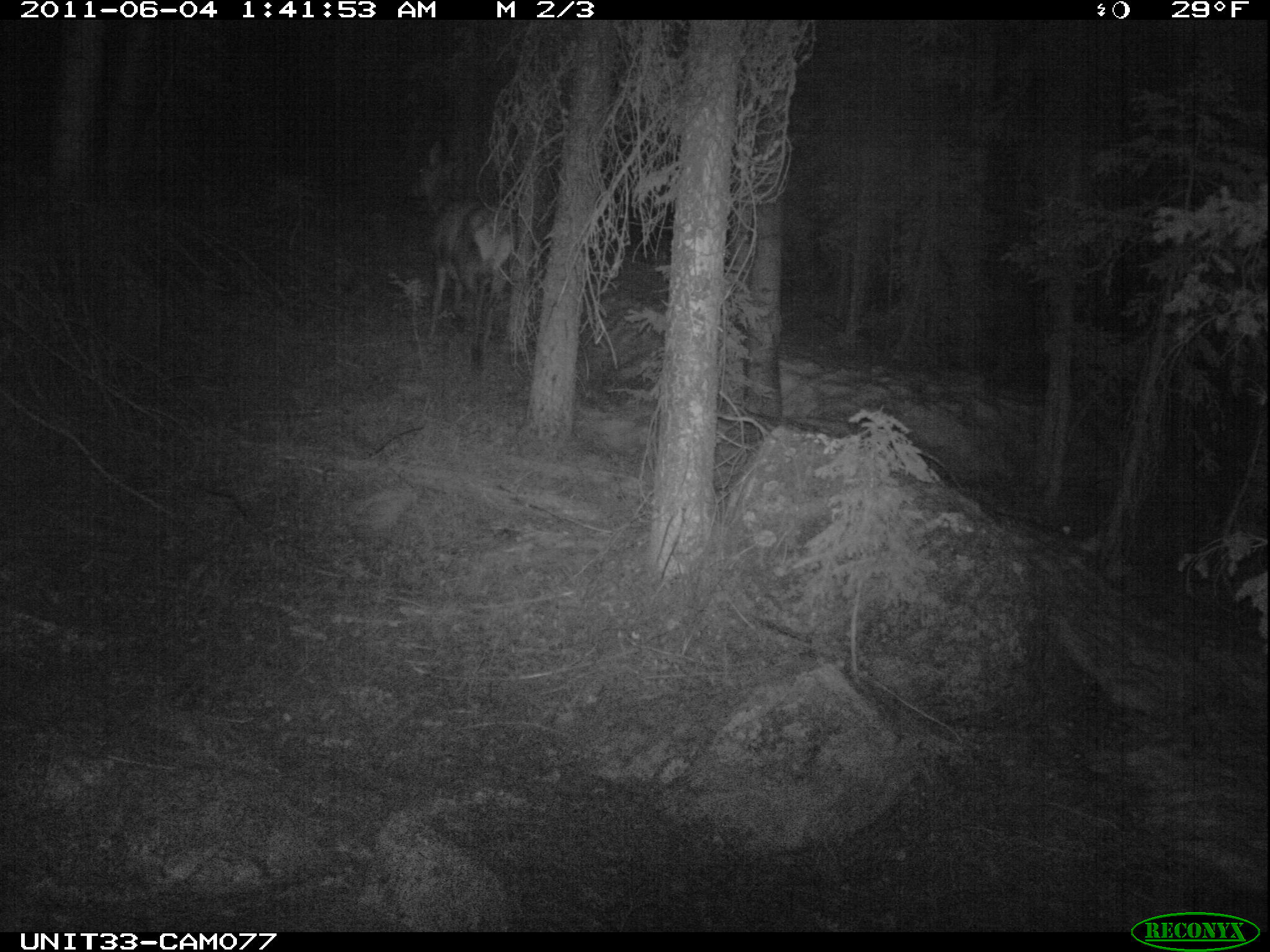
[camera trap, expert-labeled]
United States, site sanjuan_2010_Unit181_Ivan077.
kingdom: Animalia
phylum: Chordata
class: Mammalia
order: Artiodactyla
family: Cervidae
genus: Cervus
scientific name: Cervus elaphus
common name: red deer